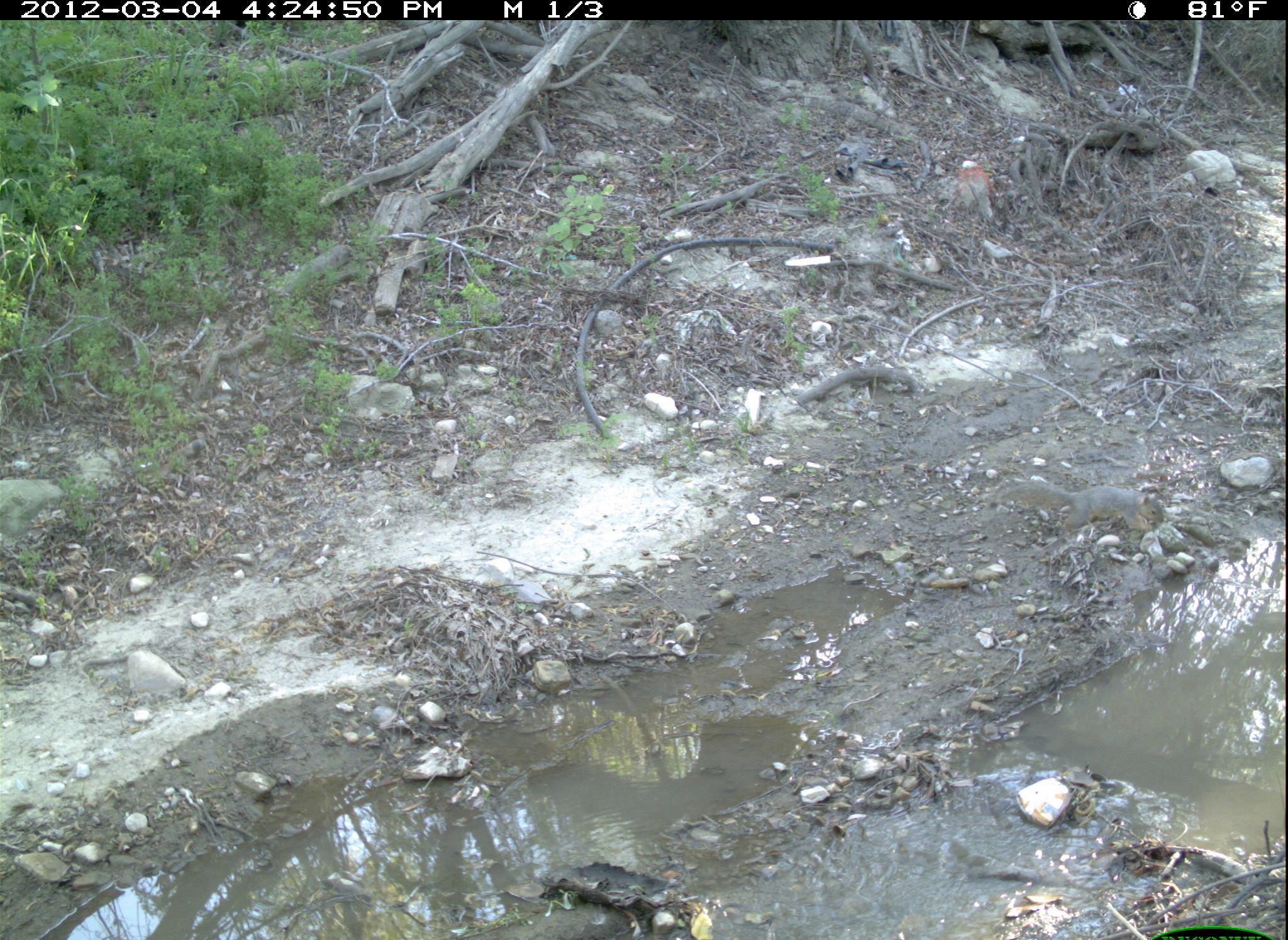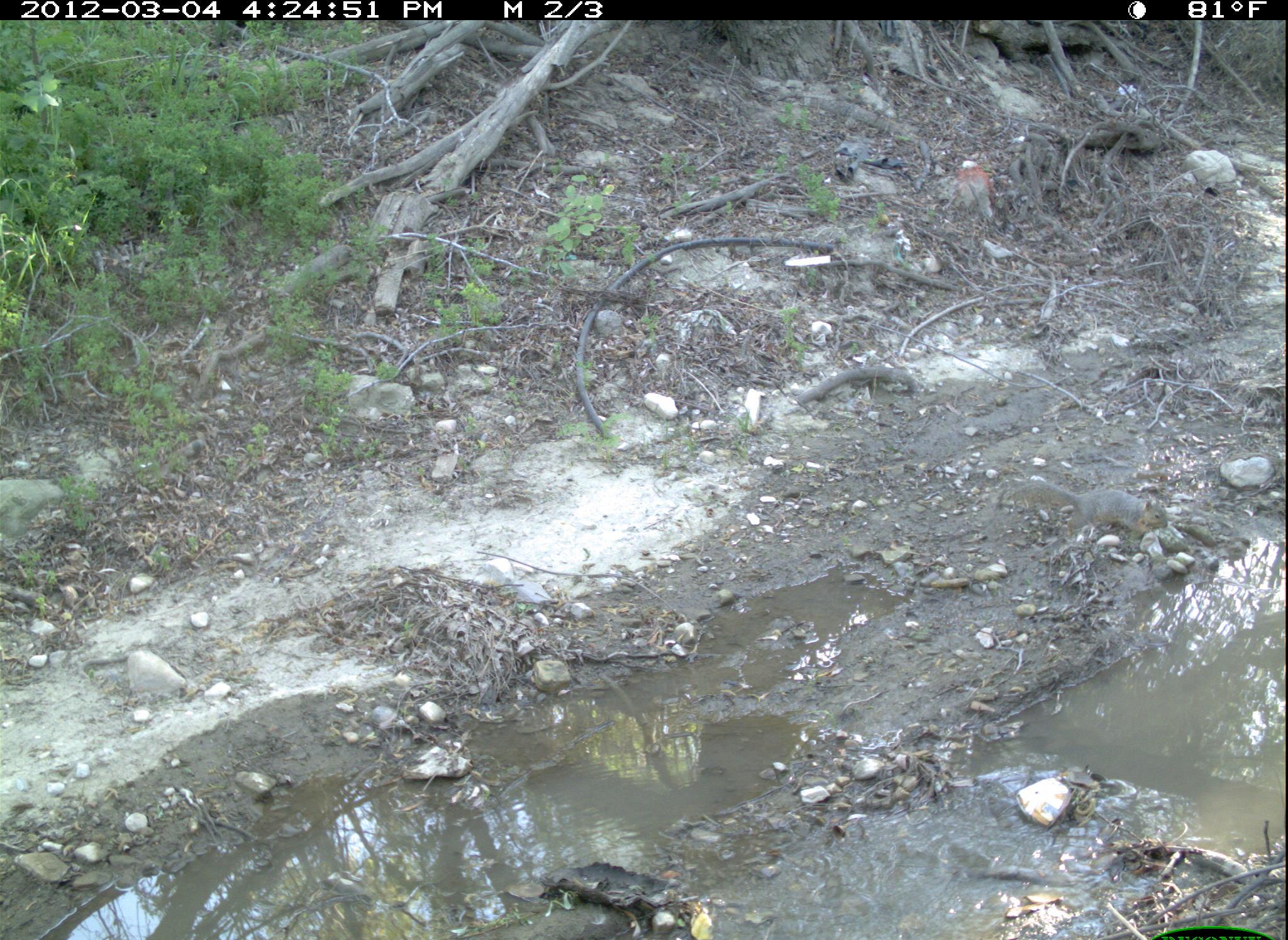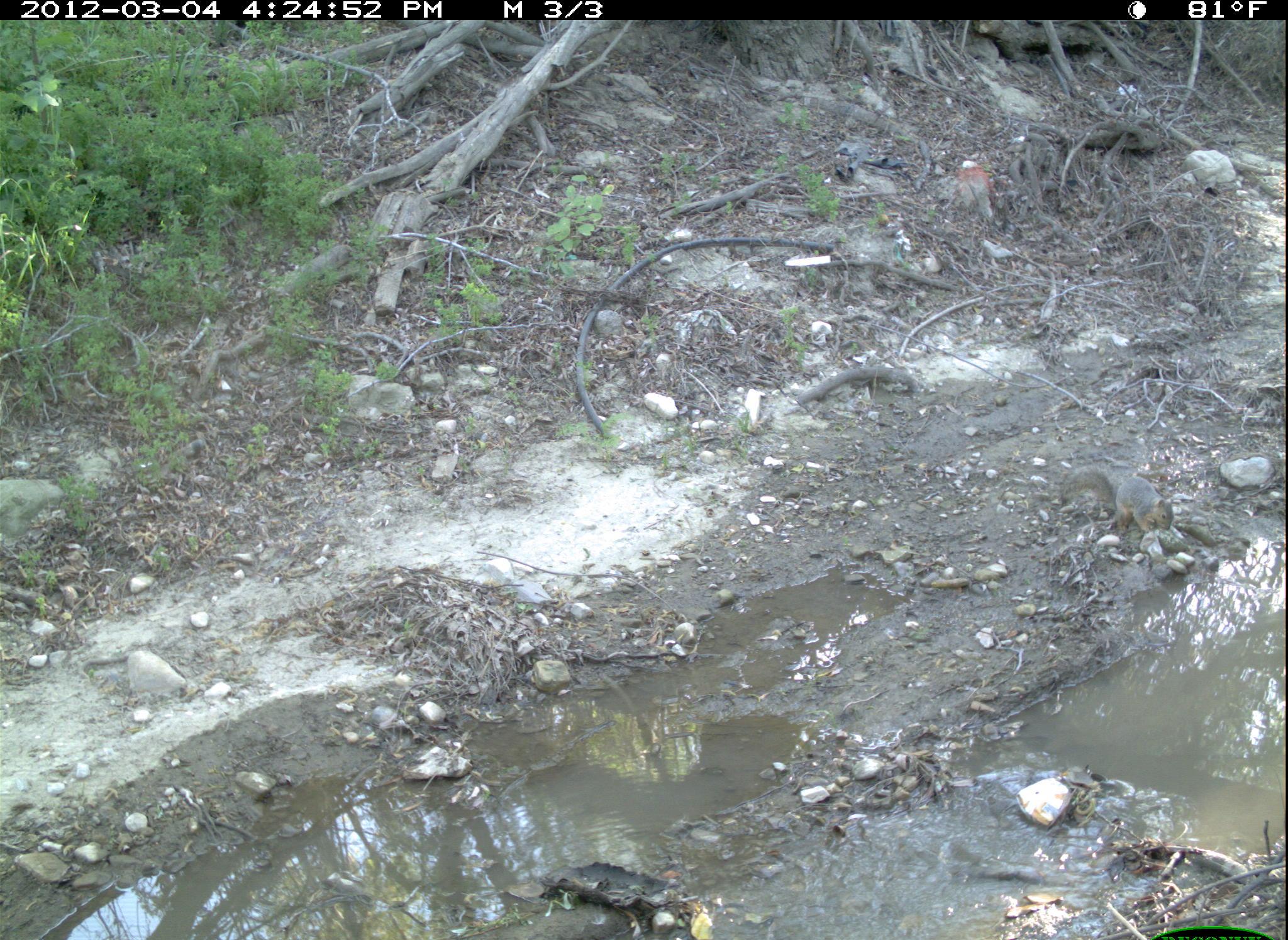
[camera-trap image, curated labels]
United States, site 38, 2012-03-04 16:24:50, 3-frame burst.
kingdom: Animalia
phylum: Chordata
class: Mammalia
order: Rodentia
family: Sciuridae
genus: Sciurus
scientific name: Sciurus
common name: squirrel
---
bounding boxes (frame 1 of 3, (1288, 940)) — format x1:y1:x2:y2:
squirrel: 992:456:1179:559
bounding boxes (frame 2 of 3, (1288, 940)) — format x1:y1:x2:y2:
squirrel: 1003:451:1179:565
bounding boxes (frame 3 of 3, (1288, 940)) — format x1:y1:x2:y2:
squirrel: 1053:454:1183:557